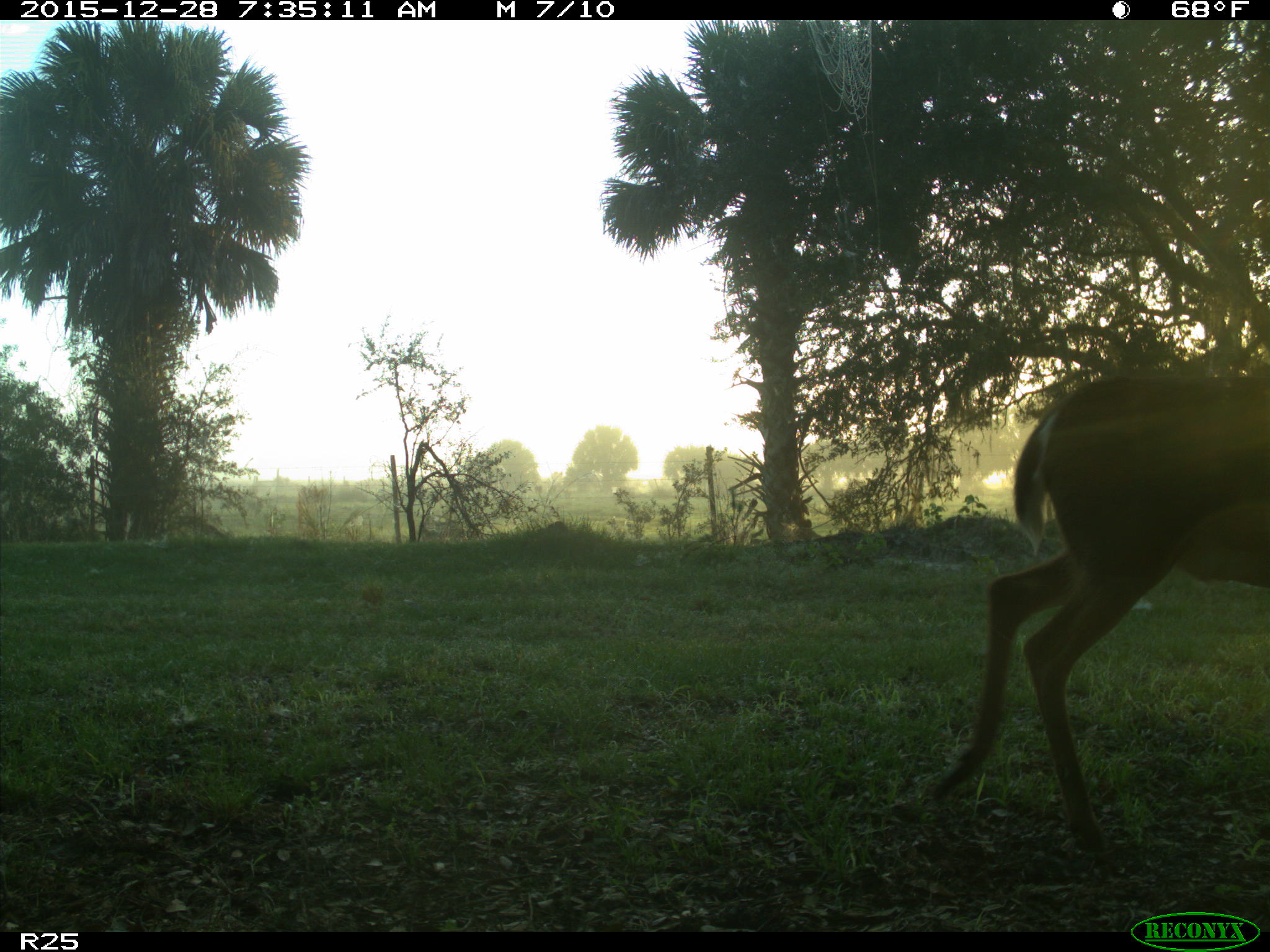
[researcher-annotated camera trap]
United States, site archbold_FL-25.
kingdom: Animalia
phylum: Chordata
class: Mammalia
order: Artiodactyla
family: Cervidae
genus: Odocoileus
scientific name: Odocoileus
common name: deer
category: unidentified deer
Unidentified deer (deer) (Odocoileus).